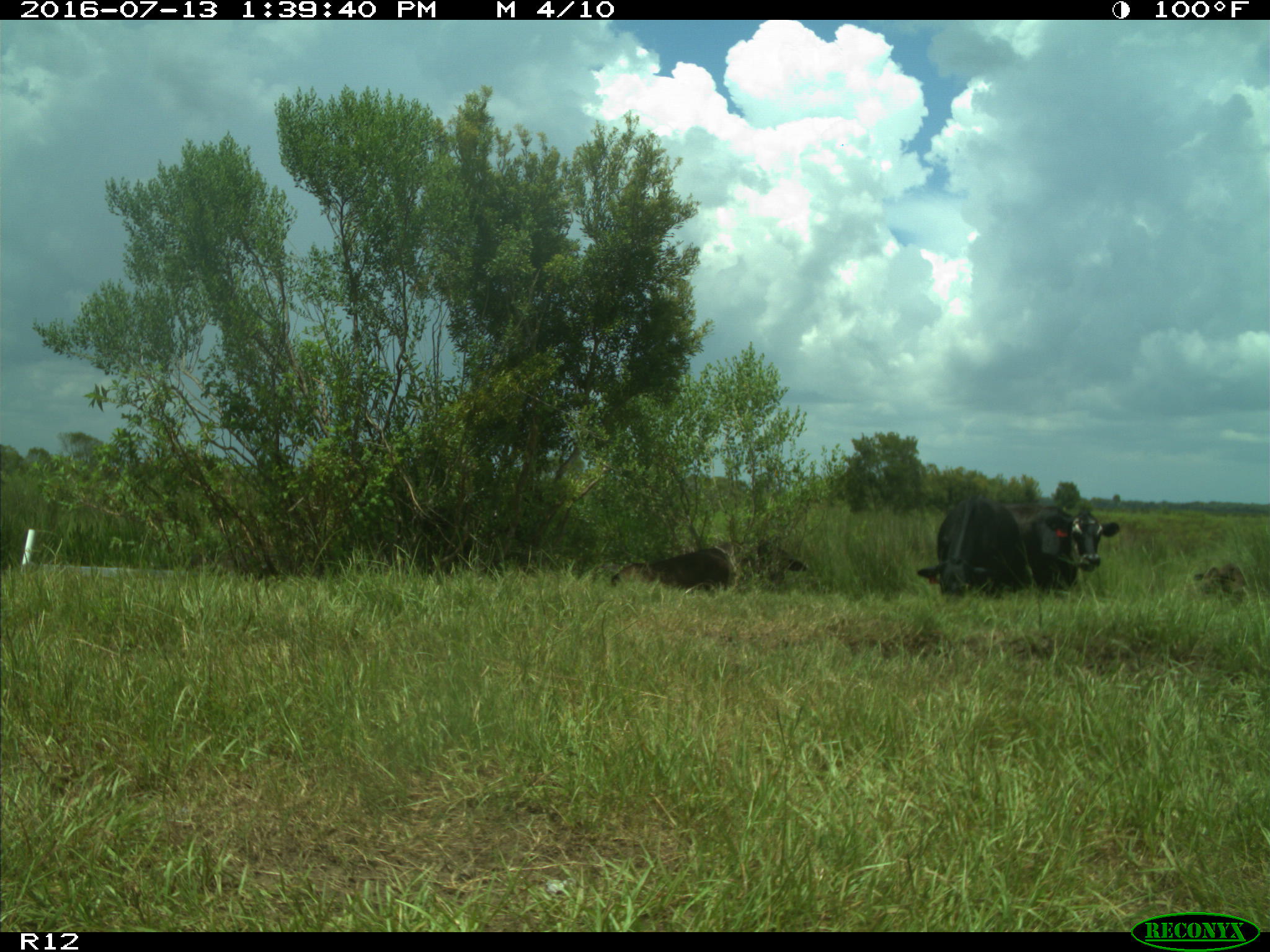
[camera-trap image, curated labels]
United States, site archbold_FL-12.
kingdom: Animalia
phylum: Chordata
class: Mammalia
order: Artiodactyla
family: Bovidae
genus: Bos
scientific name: Bos taurus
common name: domestic cow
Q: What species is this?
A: Bos taurus (domestic cow).